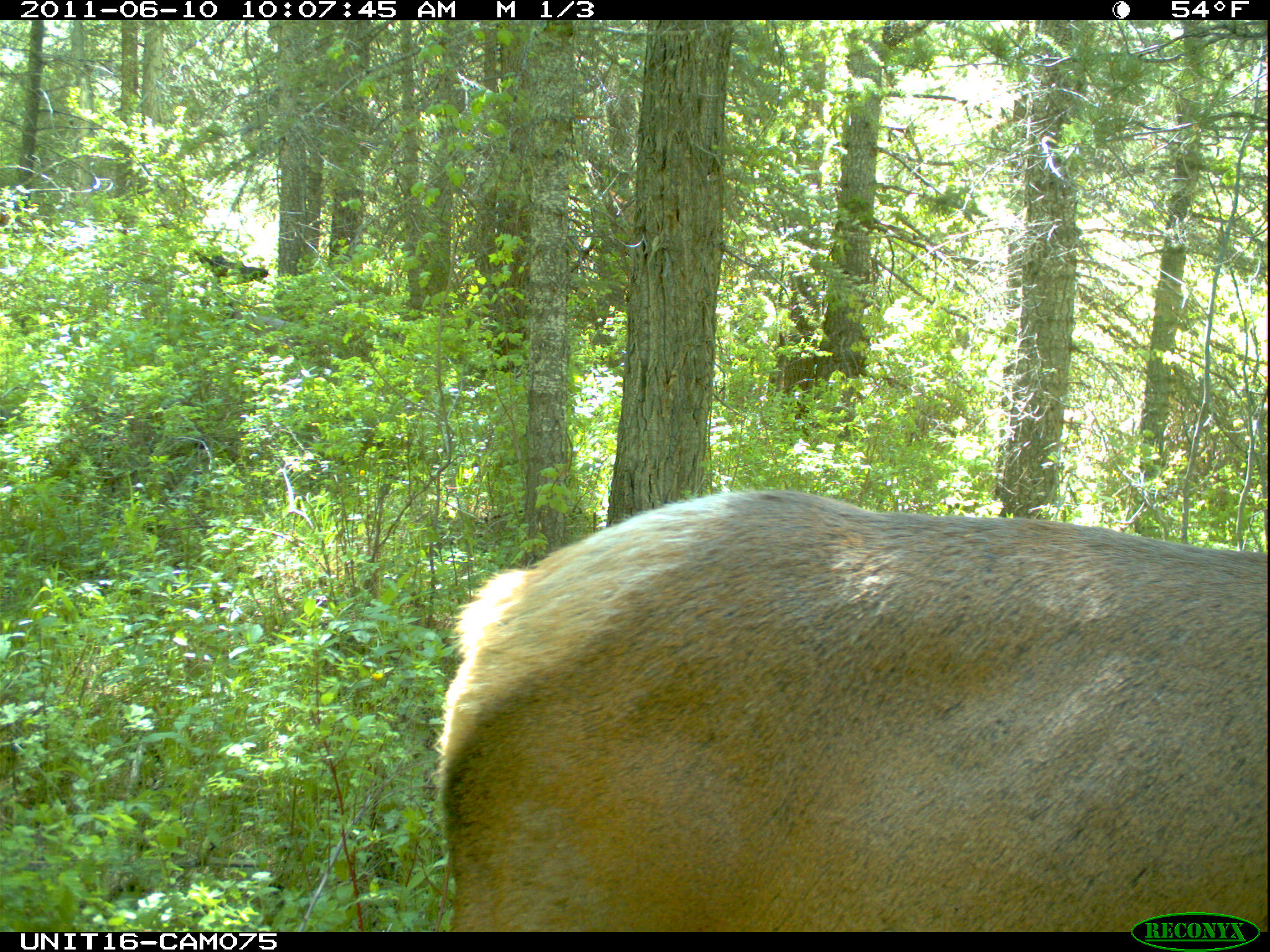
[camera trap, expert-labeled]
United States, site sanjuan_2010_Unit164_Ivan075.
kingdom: Animalia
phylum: Chordata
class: Mammalia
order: Artiodactyla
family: Cervidae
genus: Cervus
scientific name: Cervus elaphus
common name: red deer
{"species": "Cervus elaphus (red deer)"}